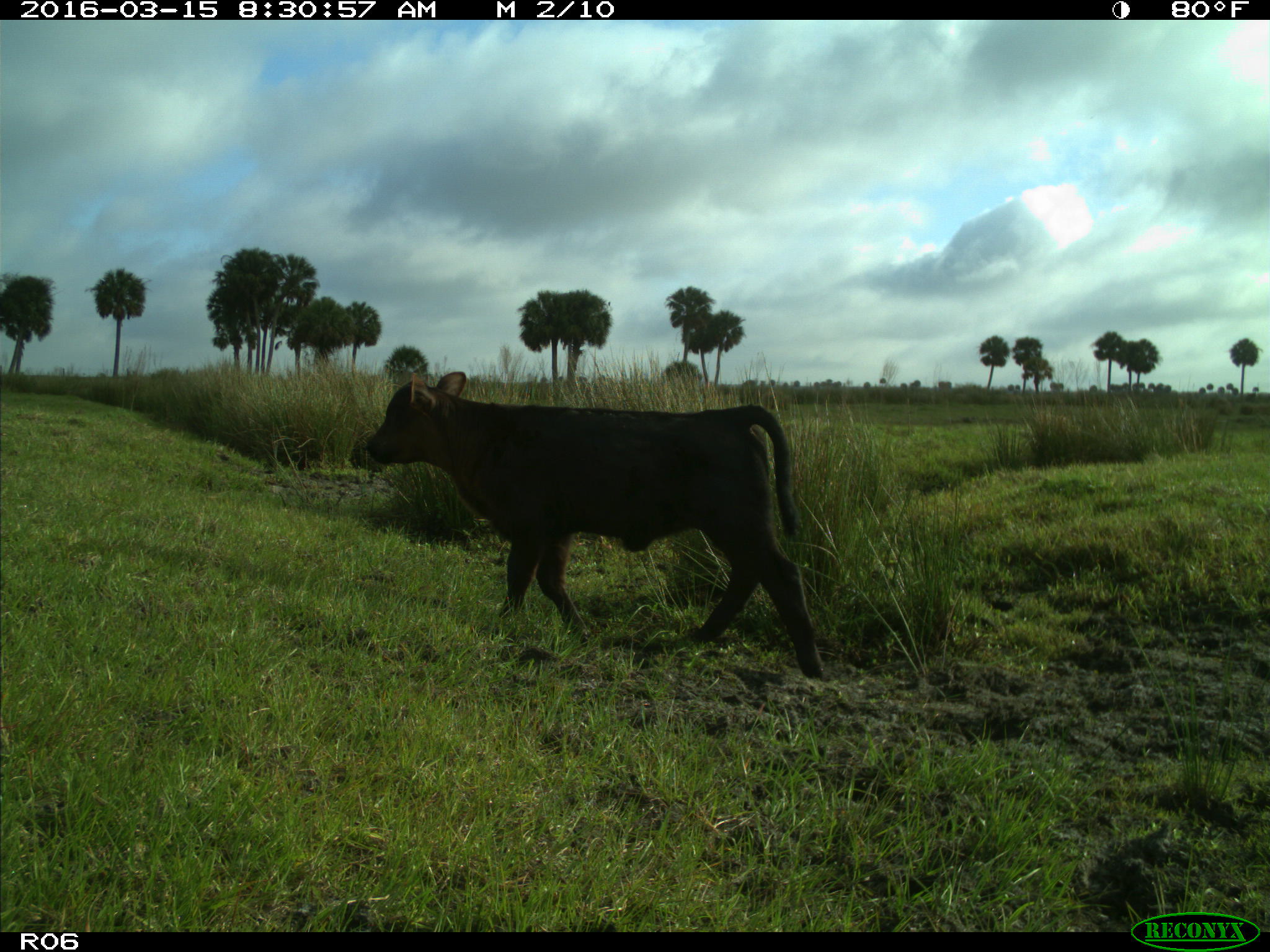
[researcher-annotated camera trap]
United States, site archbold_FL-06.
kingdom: Animalia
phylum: Chordata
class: Mammalia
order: Artiodactyla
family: Bovidae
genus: Bos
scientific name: Bos taurus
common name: domestic cow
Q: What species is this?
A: Bos taurus (domestic cow).